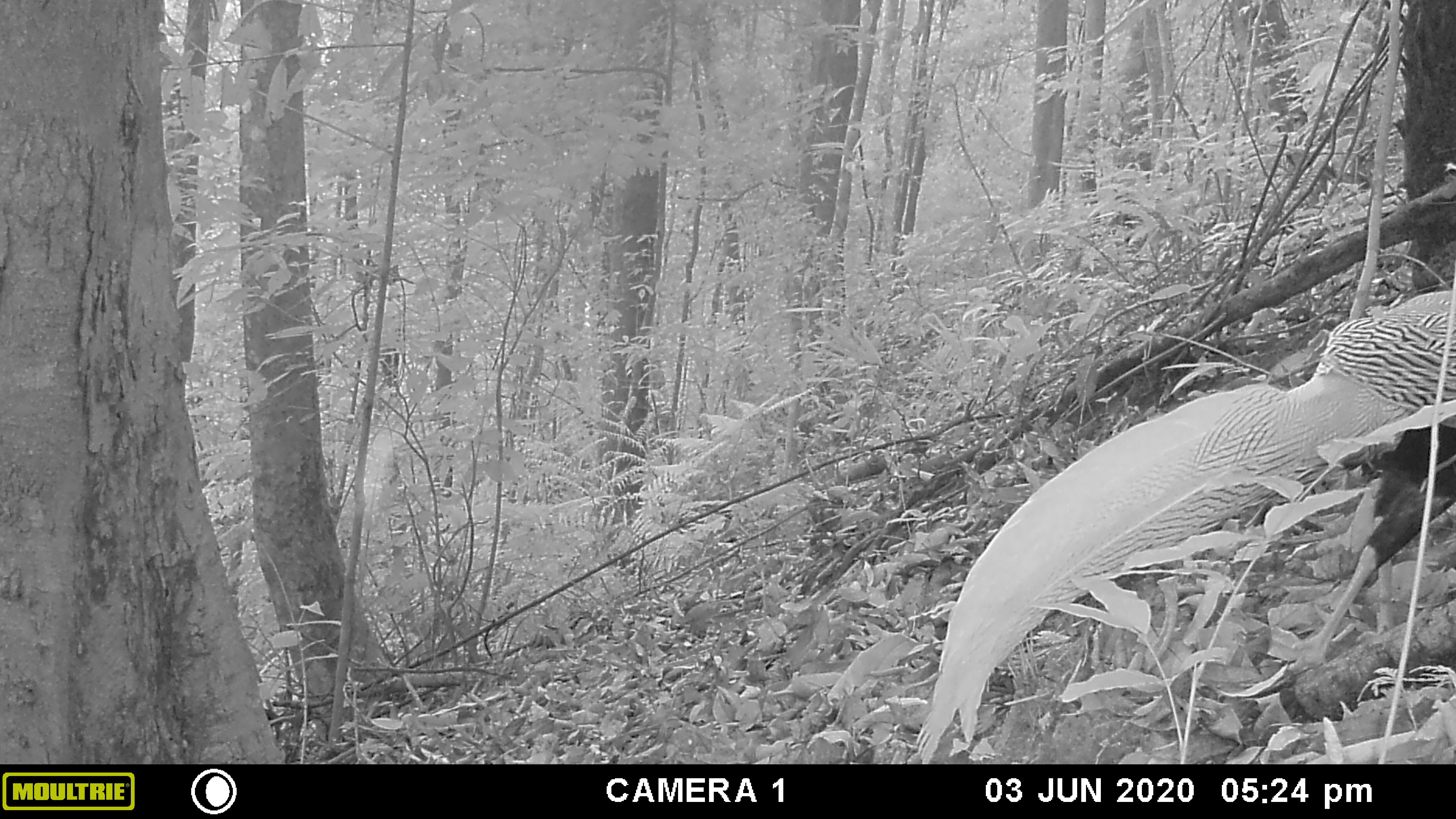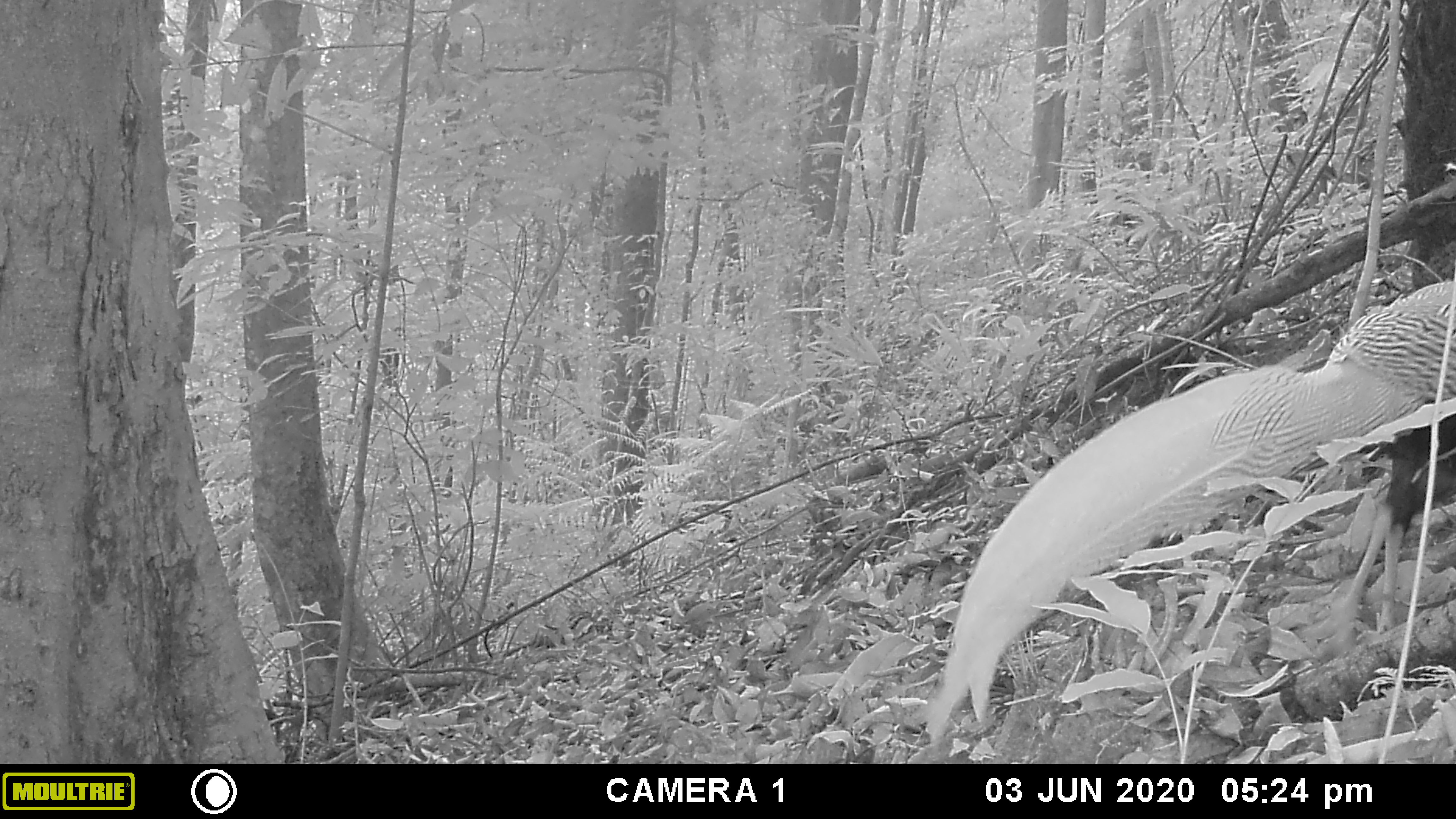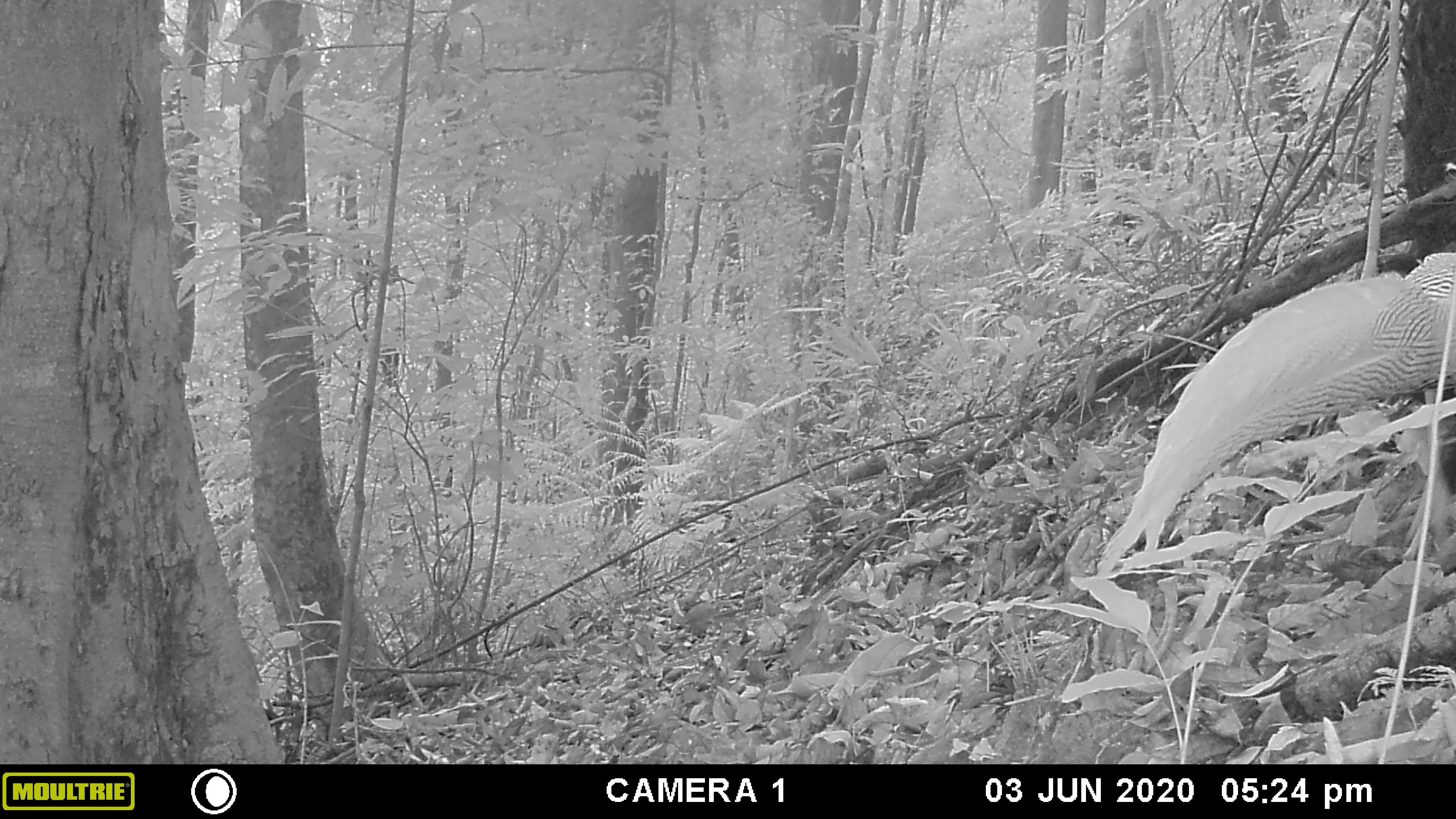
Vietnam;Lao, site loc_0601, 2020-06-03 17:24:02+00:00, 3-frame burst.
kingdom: Animalia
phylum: Chordata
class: Aves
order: Galliformes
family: Phasianidae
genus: Lophura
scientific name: Lophura nycthemera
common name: silver pheasant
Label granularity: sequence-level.